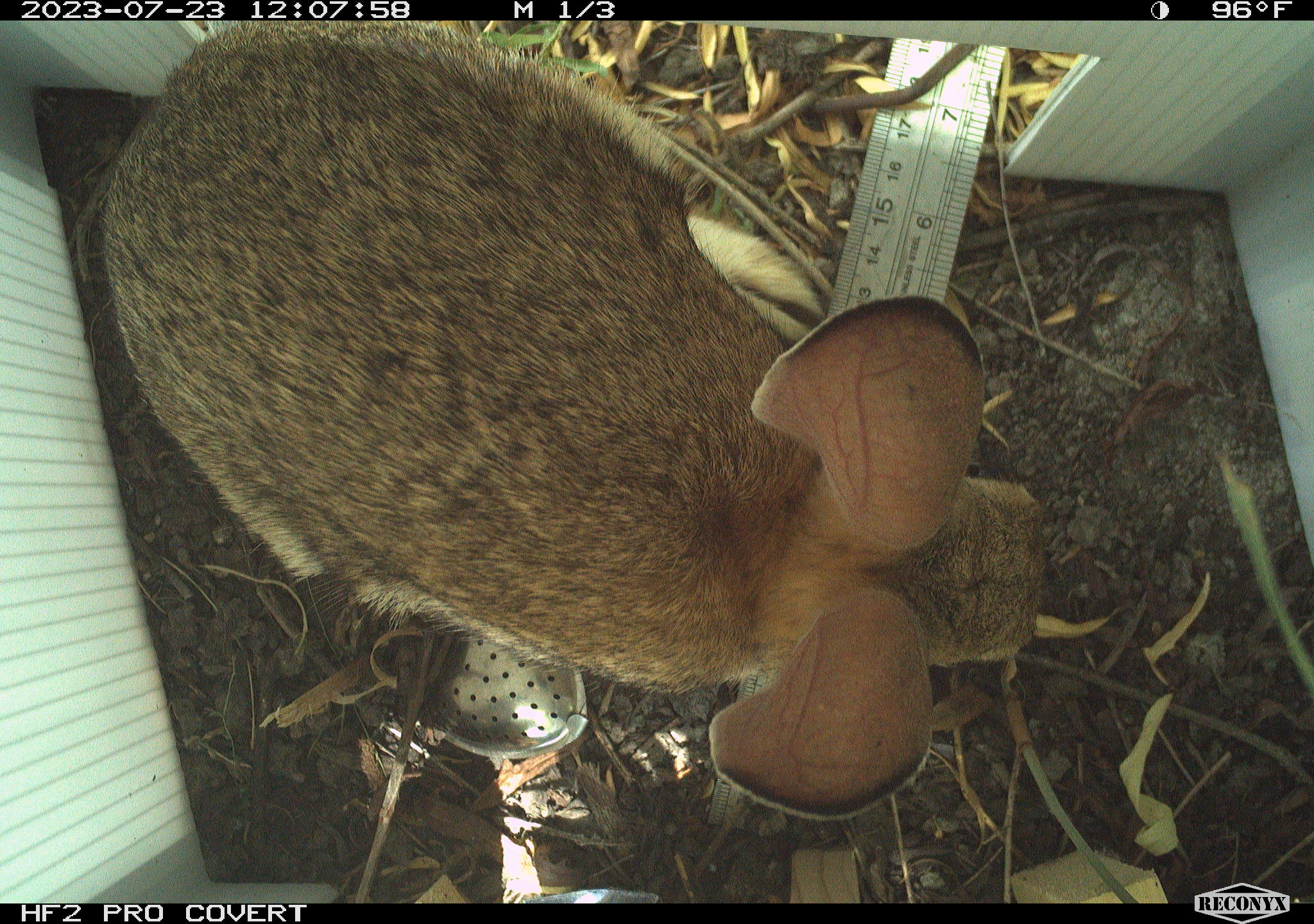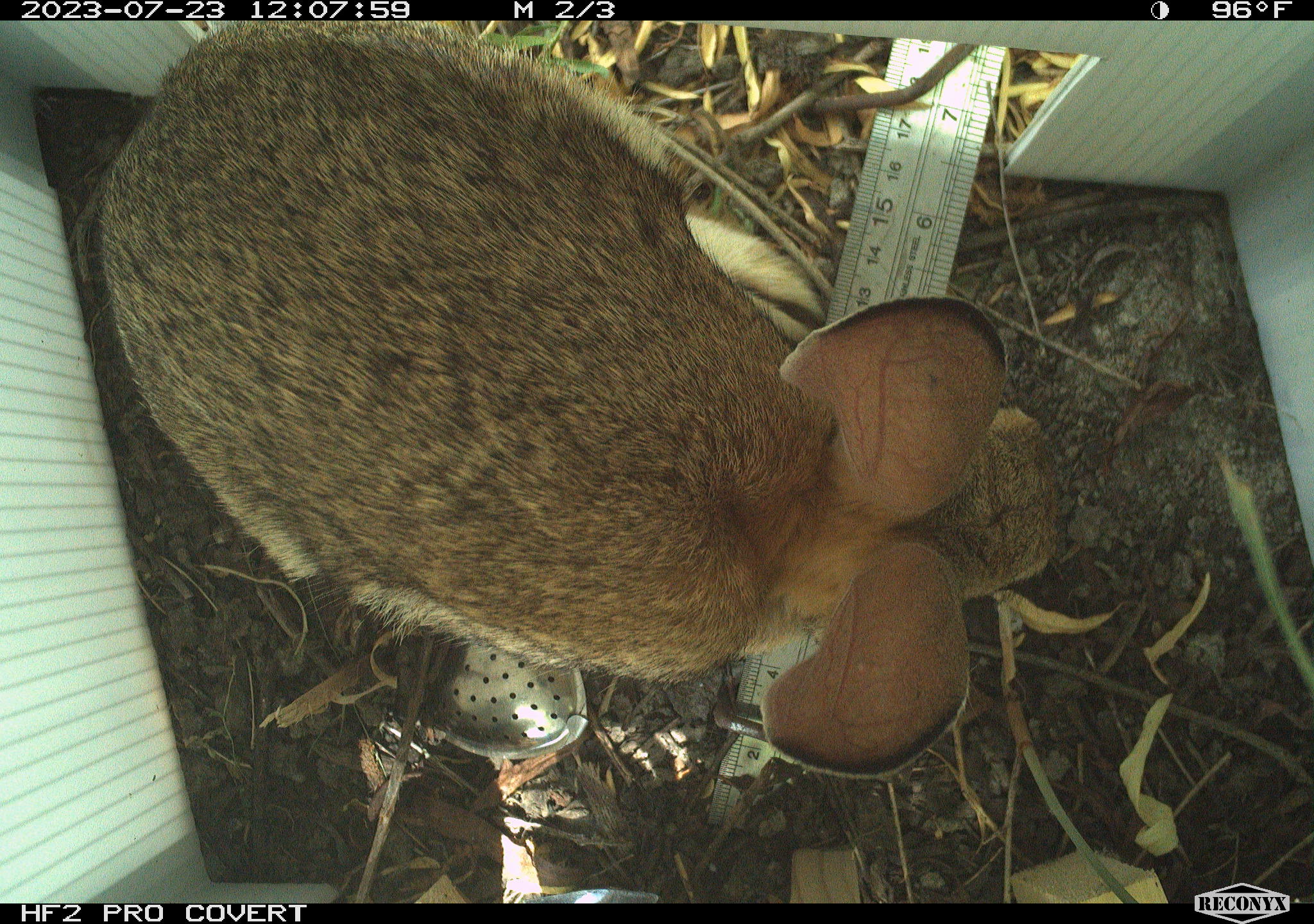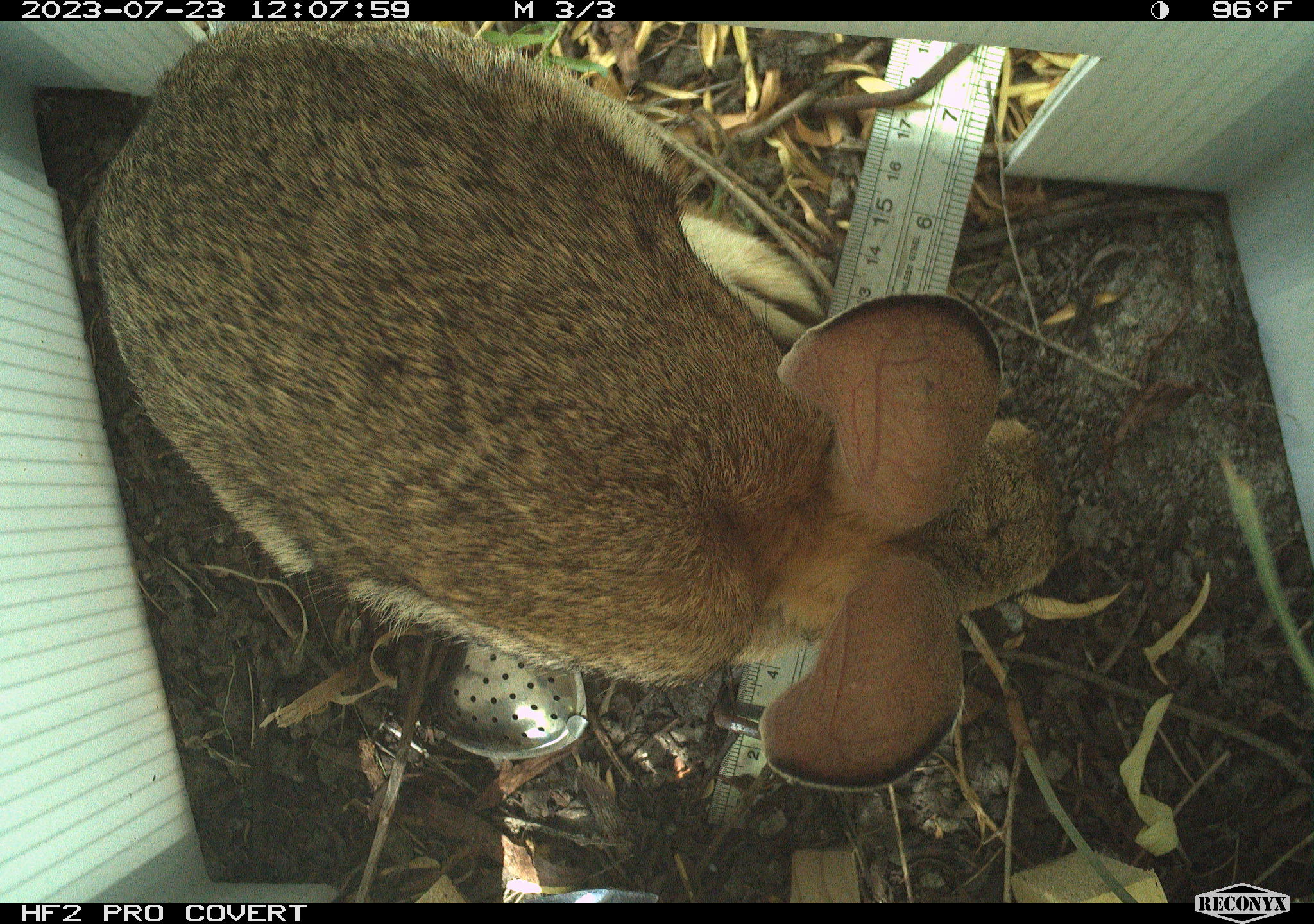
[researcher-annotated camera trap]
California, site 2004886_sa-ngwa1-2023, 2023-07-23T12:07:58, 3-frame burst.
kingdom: Animalia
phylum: Chordata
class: Mammalia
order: Lagomorpha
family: Leporidae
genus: Sylvilagus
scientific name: Sylvilagus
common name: cottontail rabbits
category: sylvilagus species